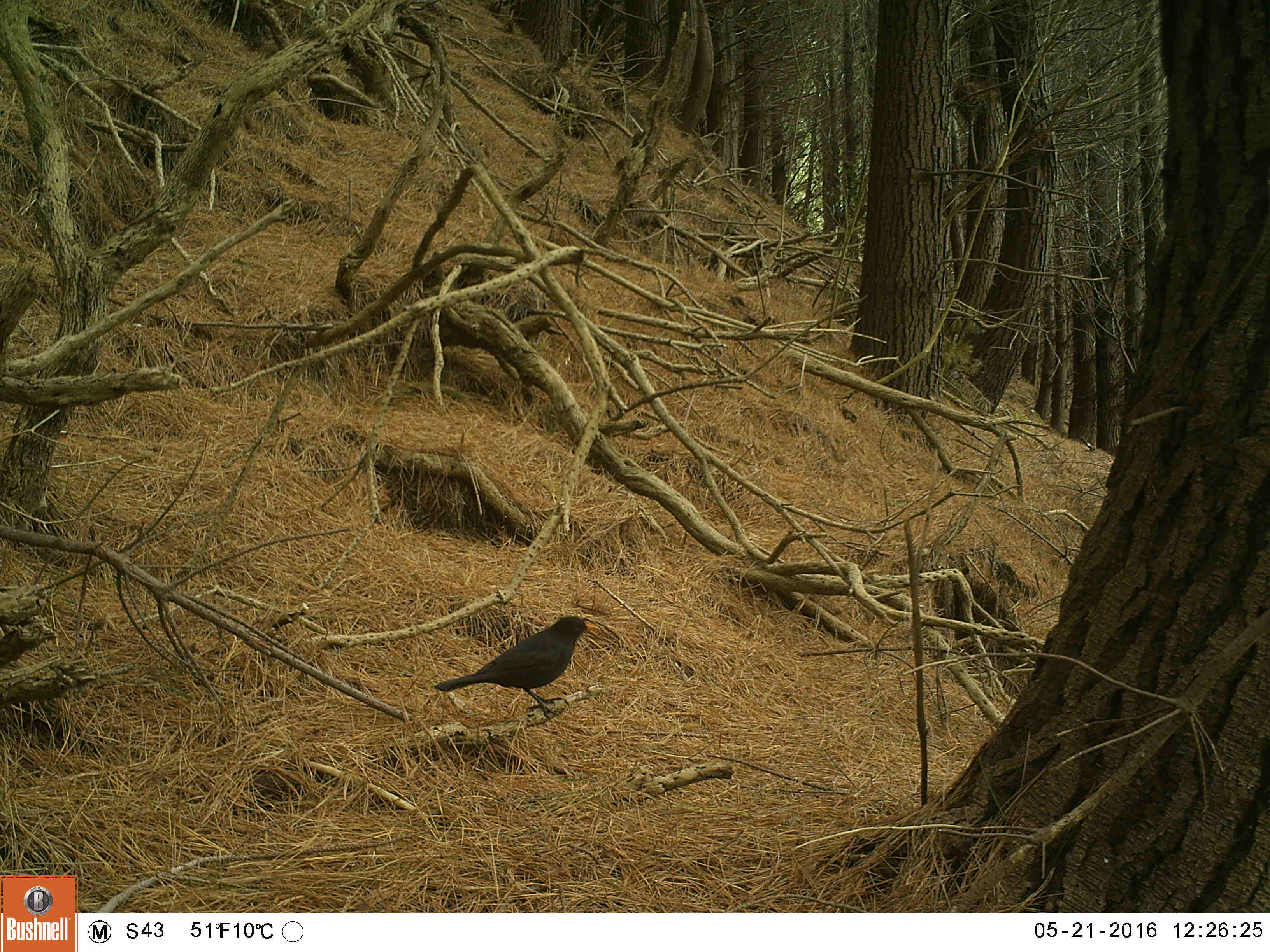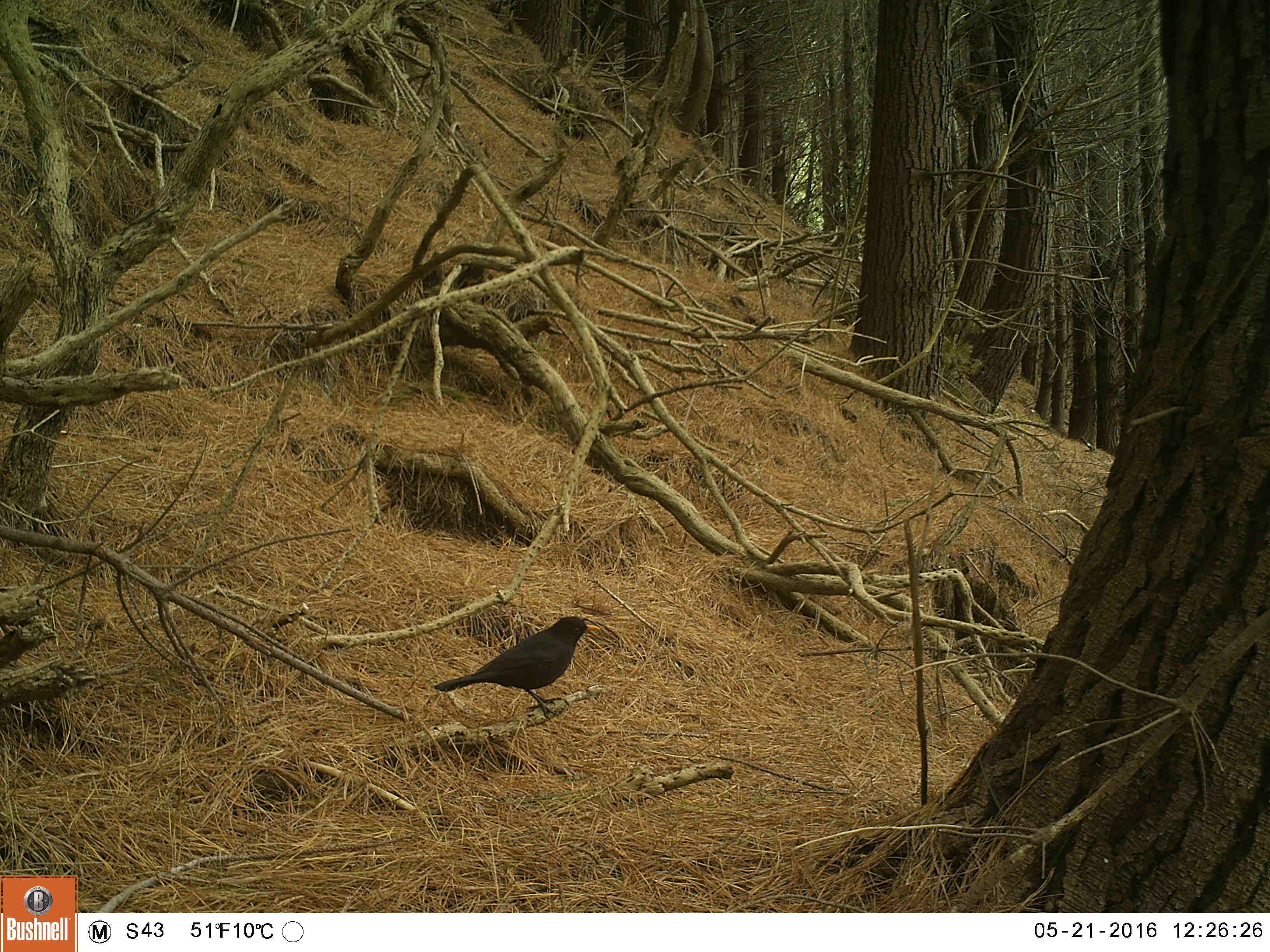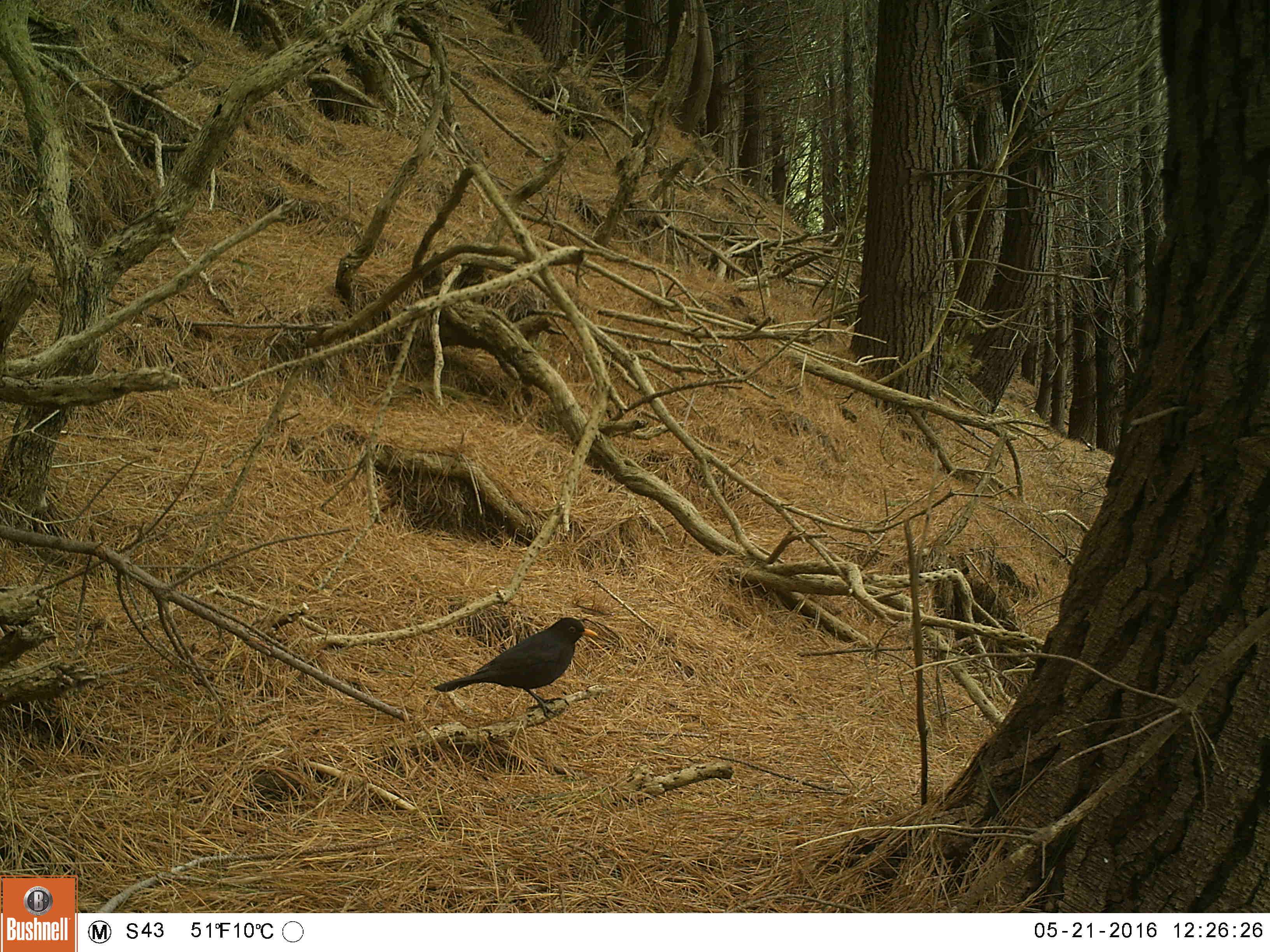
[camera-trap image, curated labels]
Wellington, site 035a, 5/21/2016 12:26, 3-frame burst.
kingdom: Animalia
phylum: Chordata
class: Aves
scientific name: Aves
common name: bird